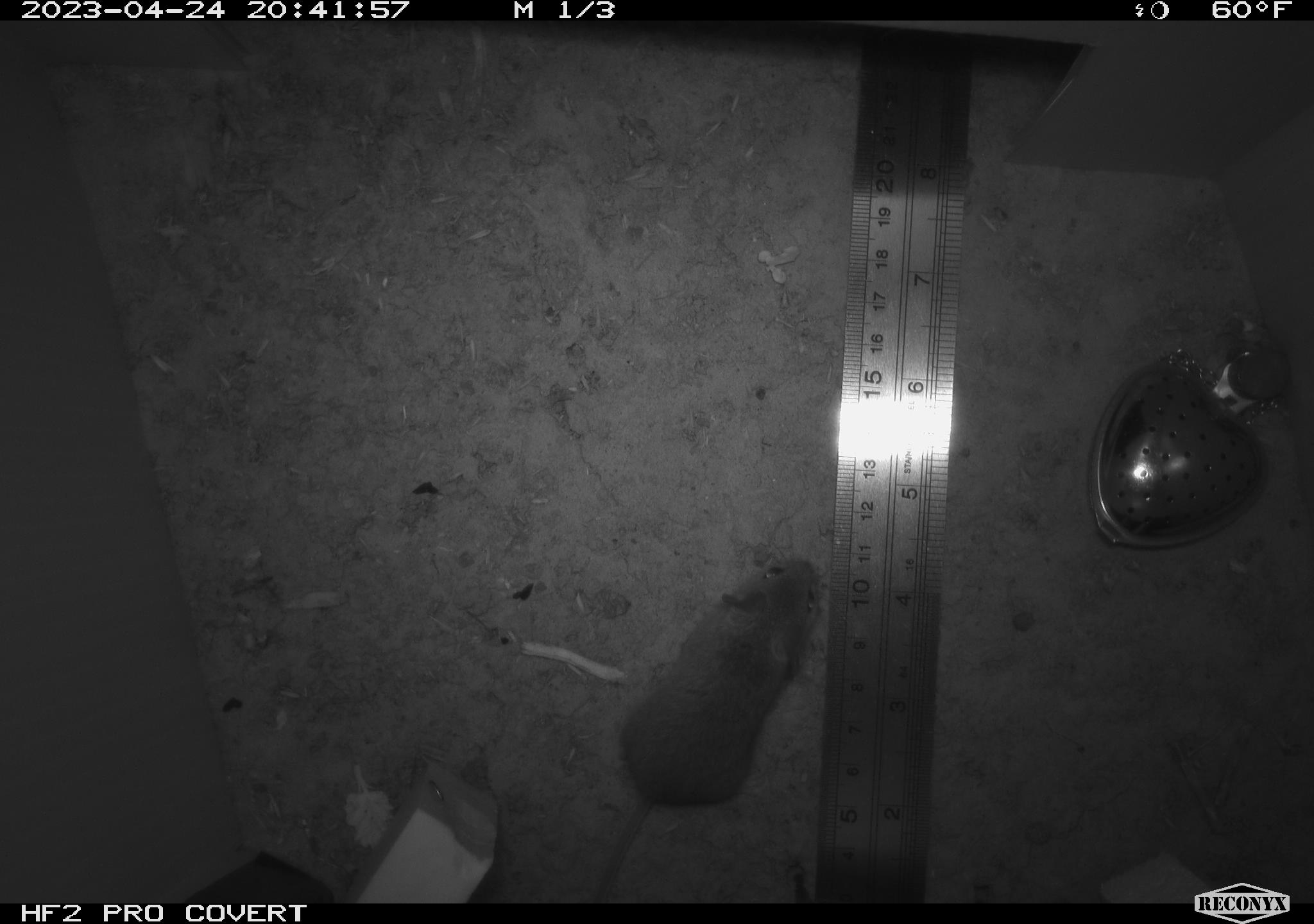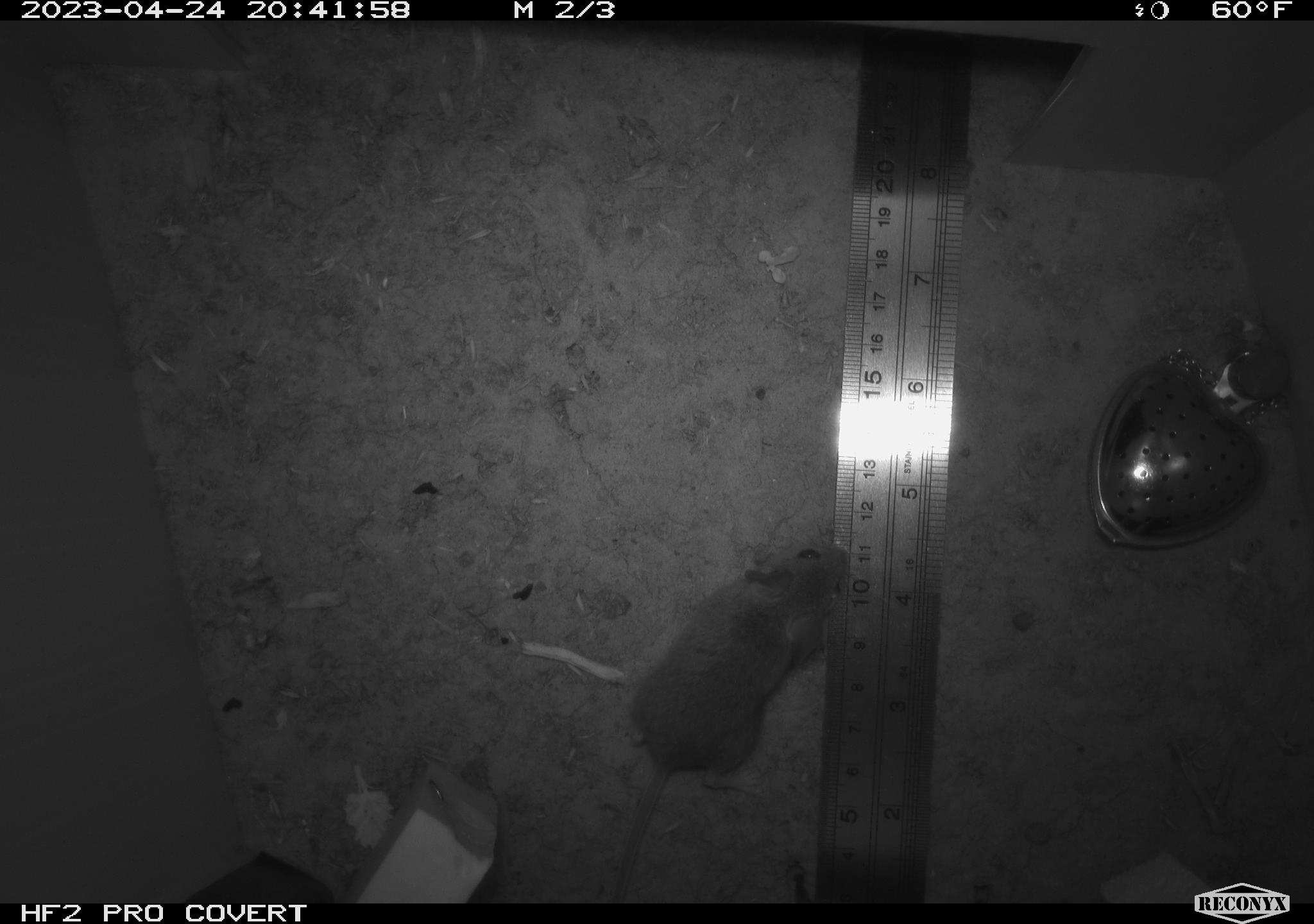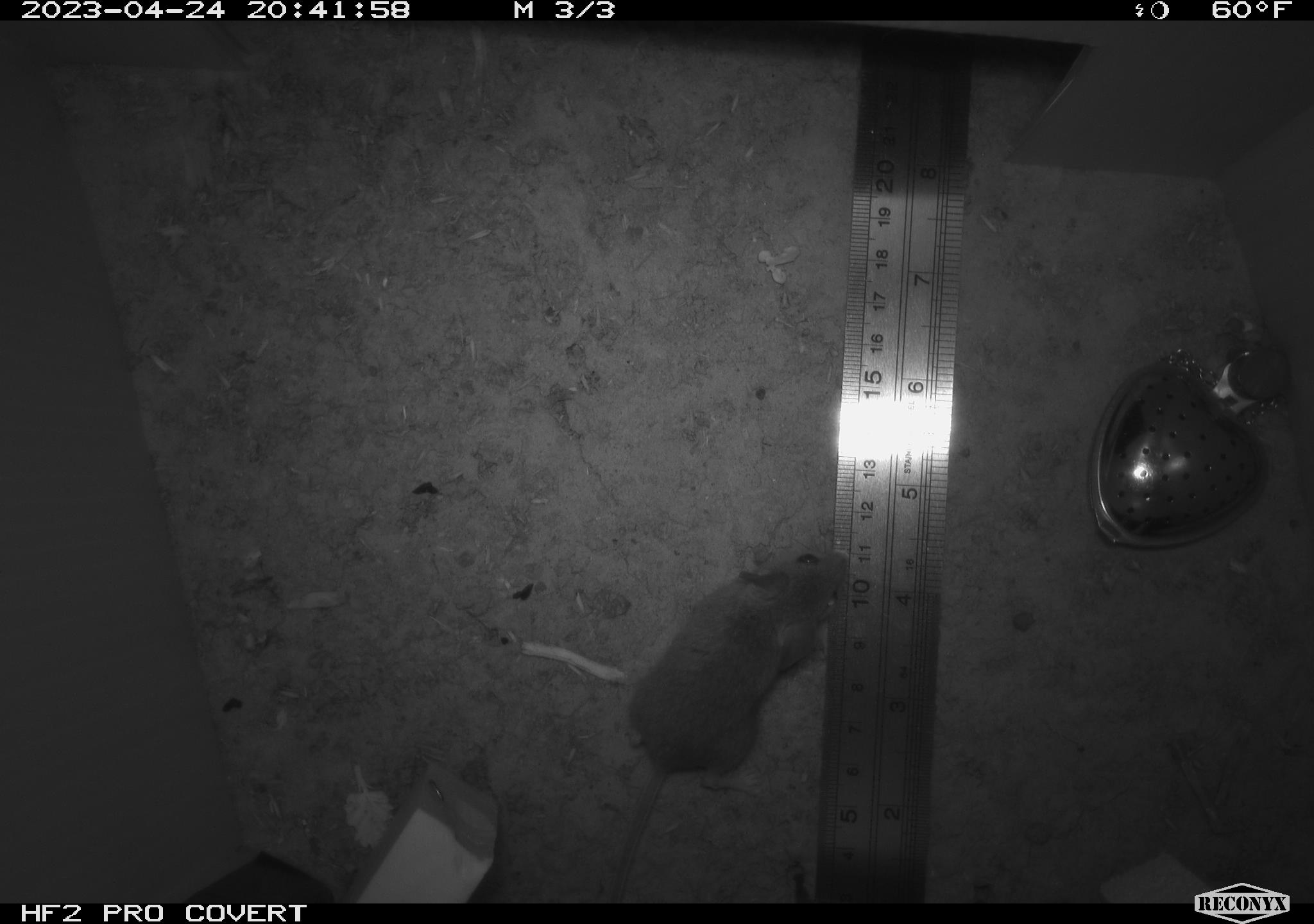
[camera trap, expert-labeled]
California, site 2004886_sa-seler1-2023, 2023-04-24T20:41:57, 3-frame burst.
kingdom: Animalia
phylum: Chordata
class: Mammalia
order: Rodentia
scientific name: Rodentia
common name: mouse species